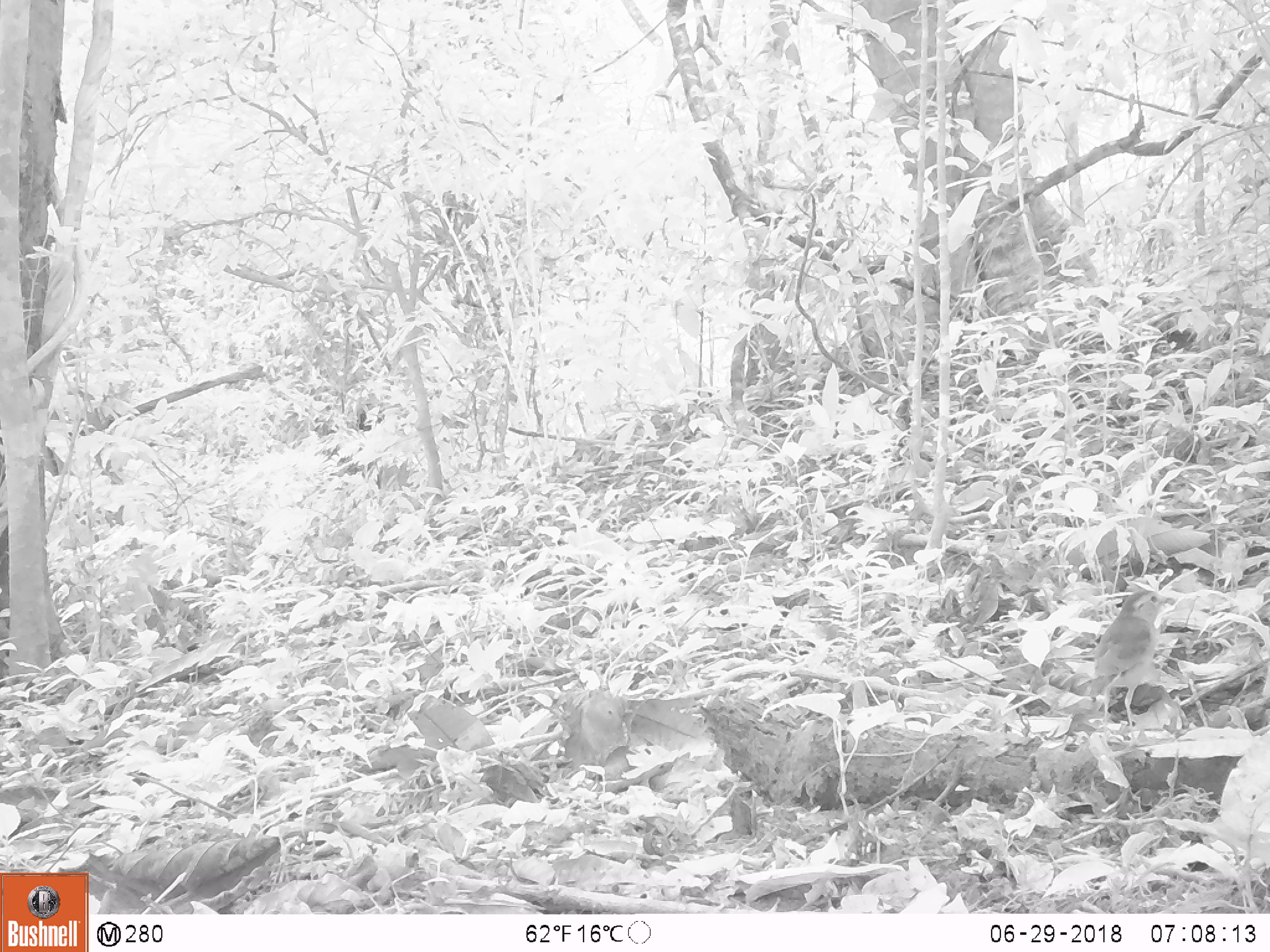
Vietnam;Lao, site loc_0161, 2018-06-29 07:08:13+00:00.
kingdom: Animalia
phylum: Chordata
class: Aves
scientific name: Aves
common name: bird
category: unidentified bird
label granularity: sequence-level